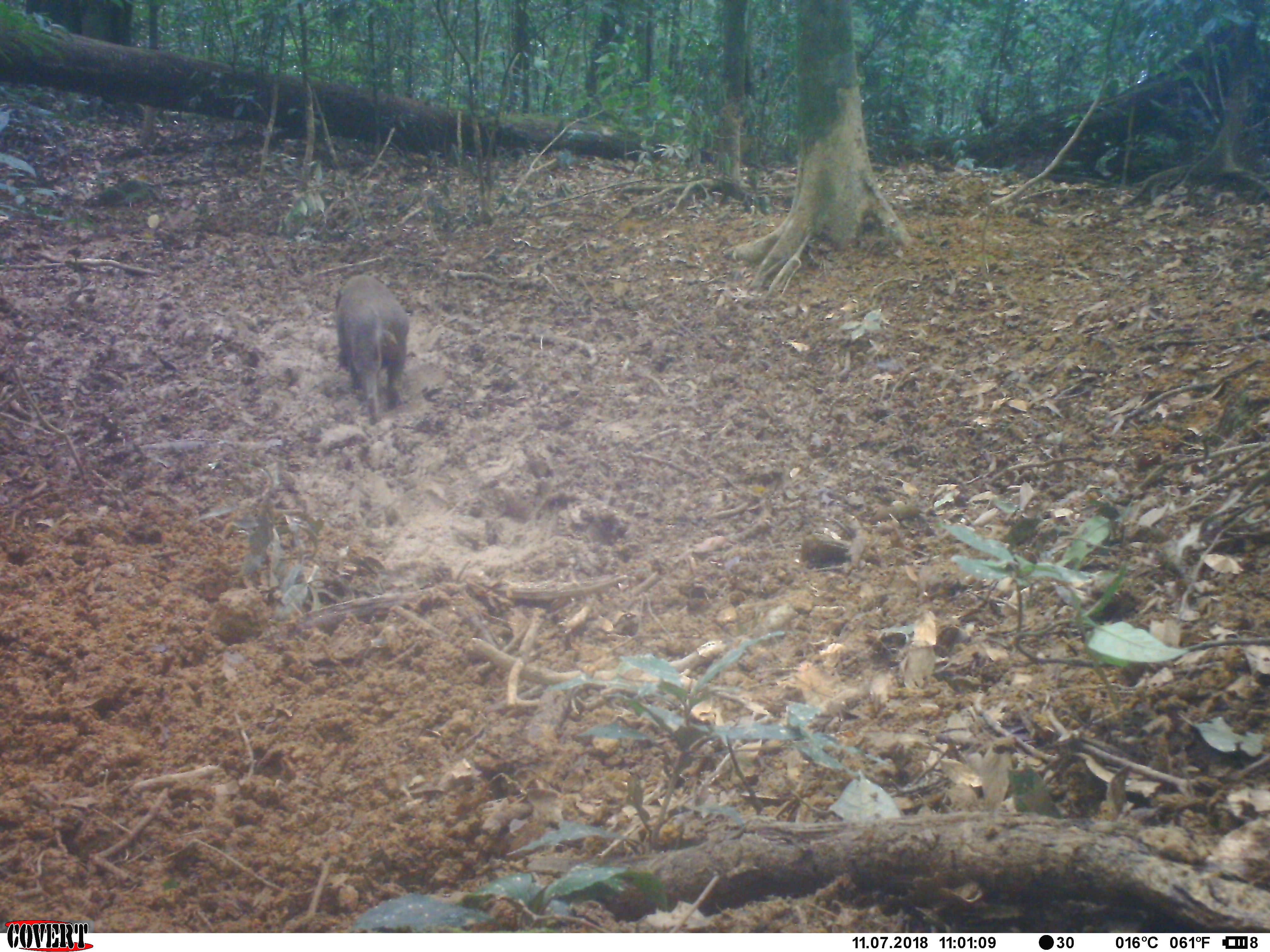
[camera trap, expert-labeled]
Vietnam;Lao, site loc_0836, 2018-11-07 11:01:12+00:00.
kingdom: Animalia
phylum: Chordata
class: Mammalia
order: Artiodactyla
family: Suidae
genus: Sus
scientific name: Sus scrofa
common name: eurasian wild pig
Eurasian wild pig (Sus scrofa). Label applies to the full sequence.